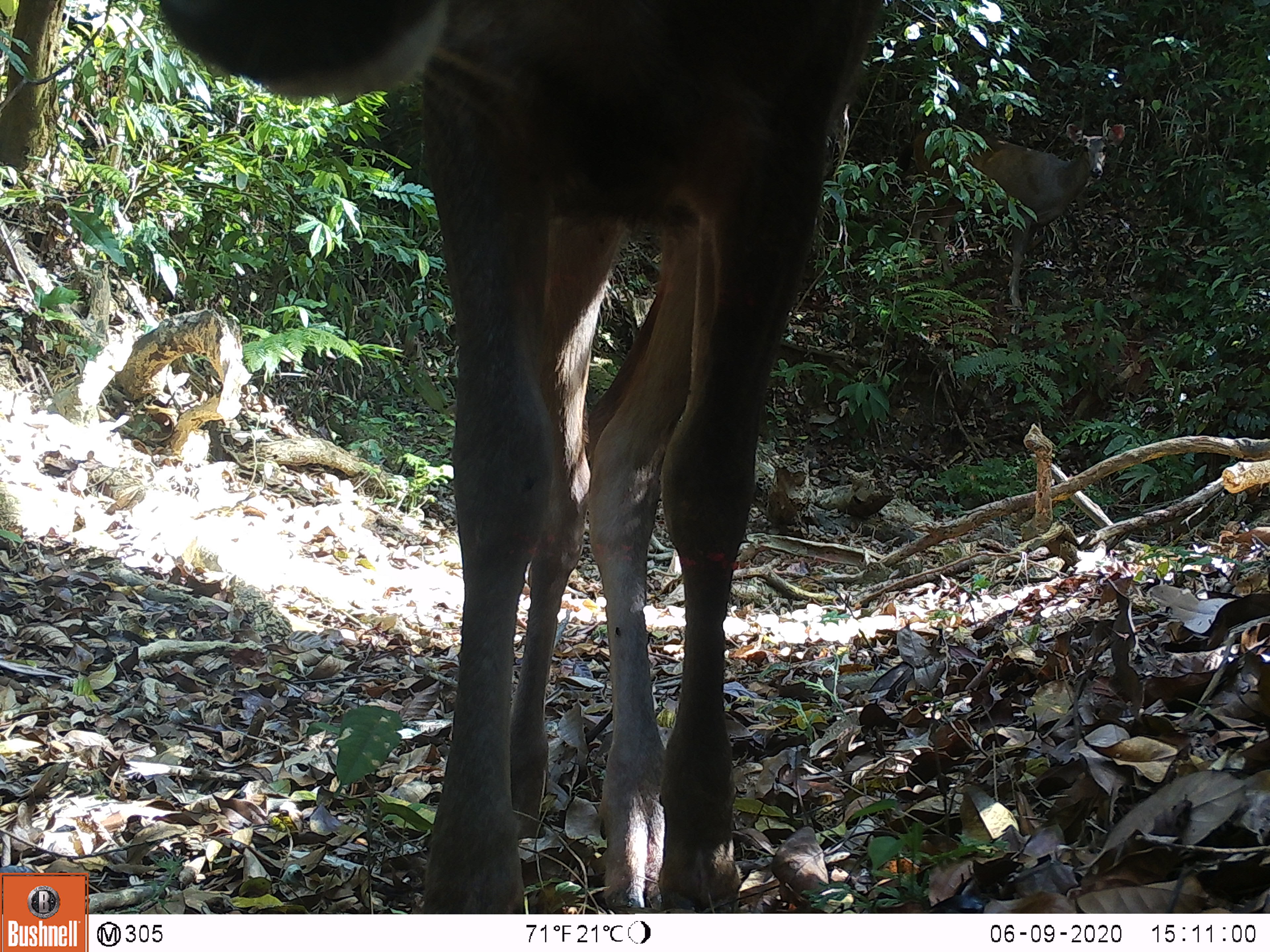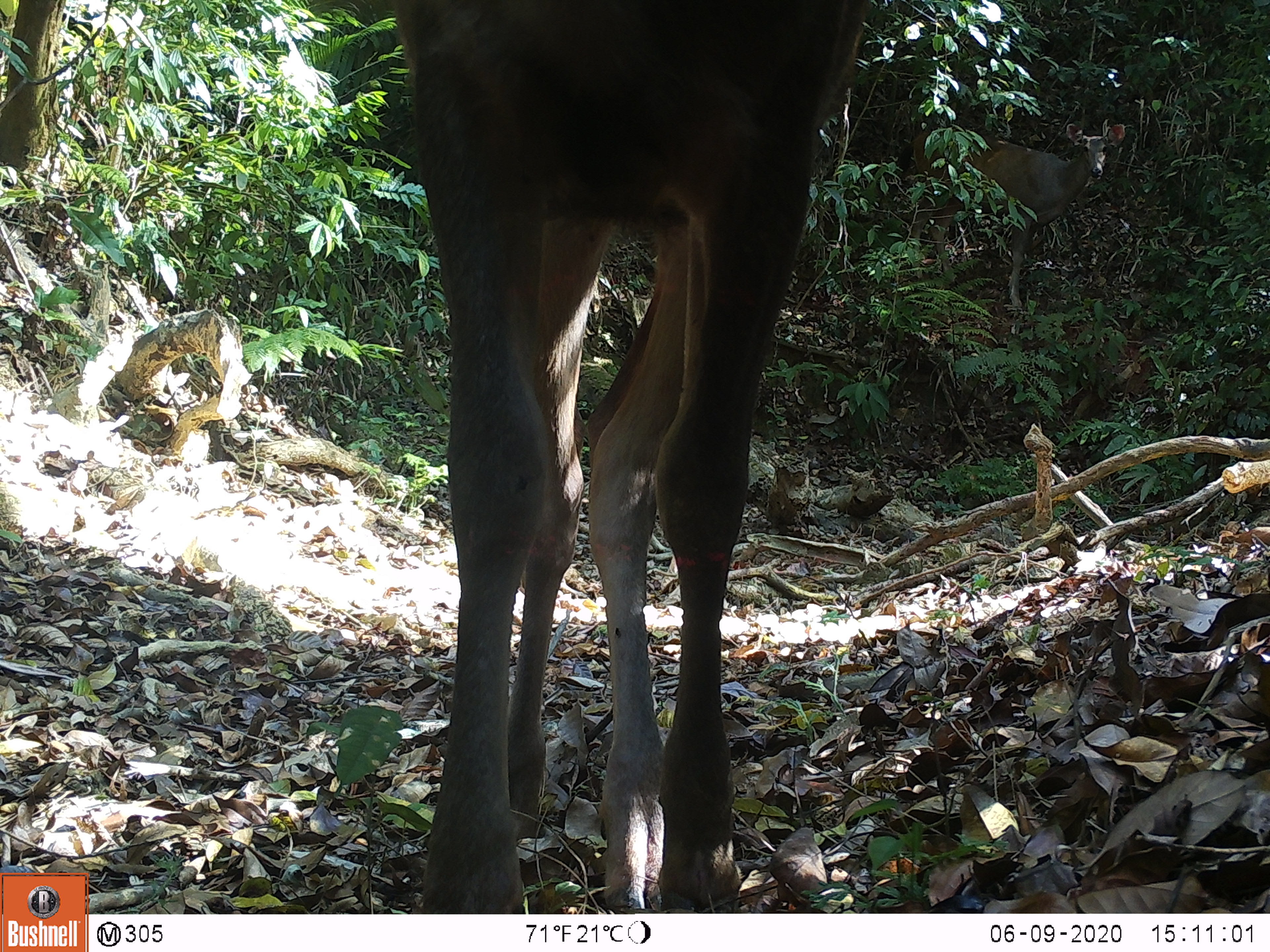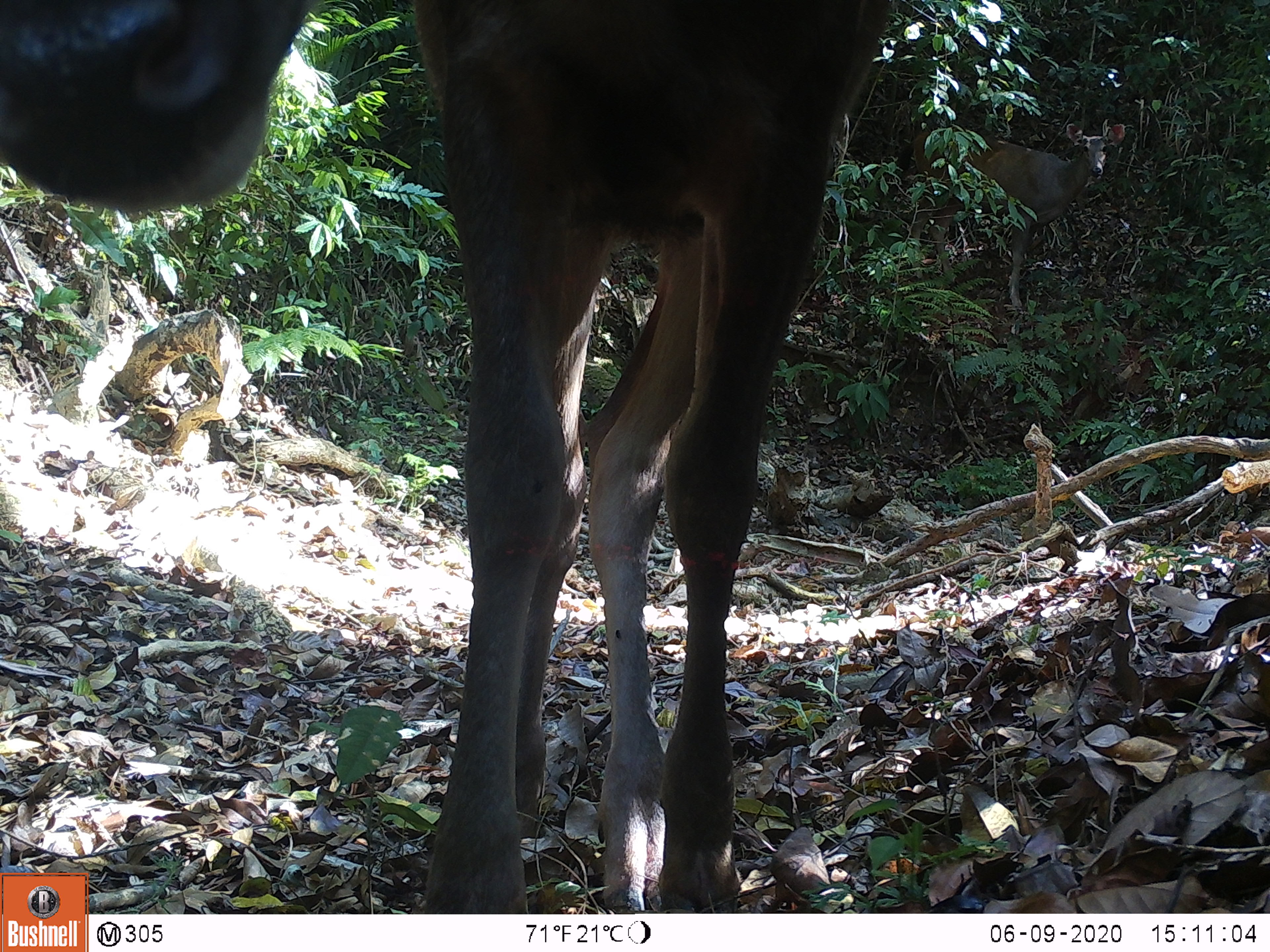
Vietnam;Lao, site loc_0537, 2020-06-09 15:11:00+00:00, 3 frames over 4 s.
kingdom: Animalia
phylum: Chordata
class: Mammalia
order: Artiodactyla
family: Cervidae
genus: Rusa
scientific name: Rusa unicolor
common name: sambar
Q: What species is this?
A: Sambar (Rusa unicolor).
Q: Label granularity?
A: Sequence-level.